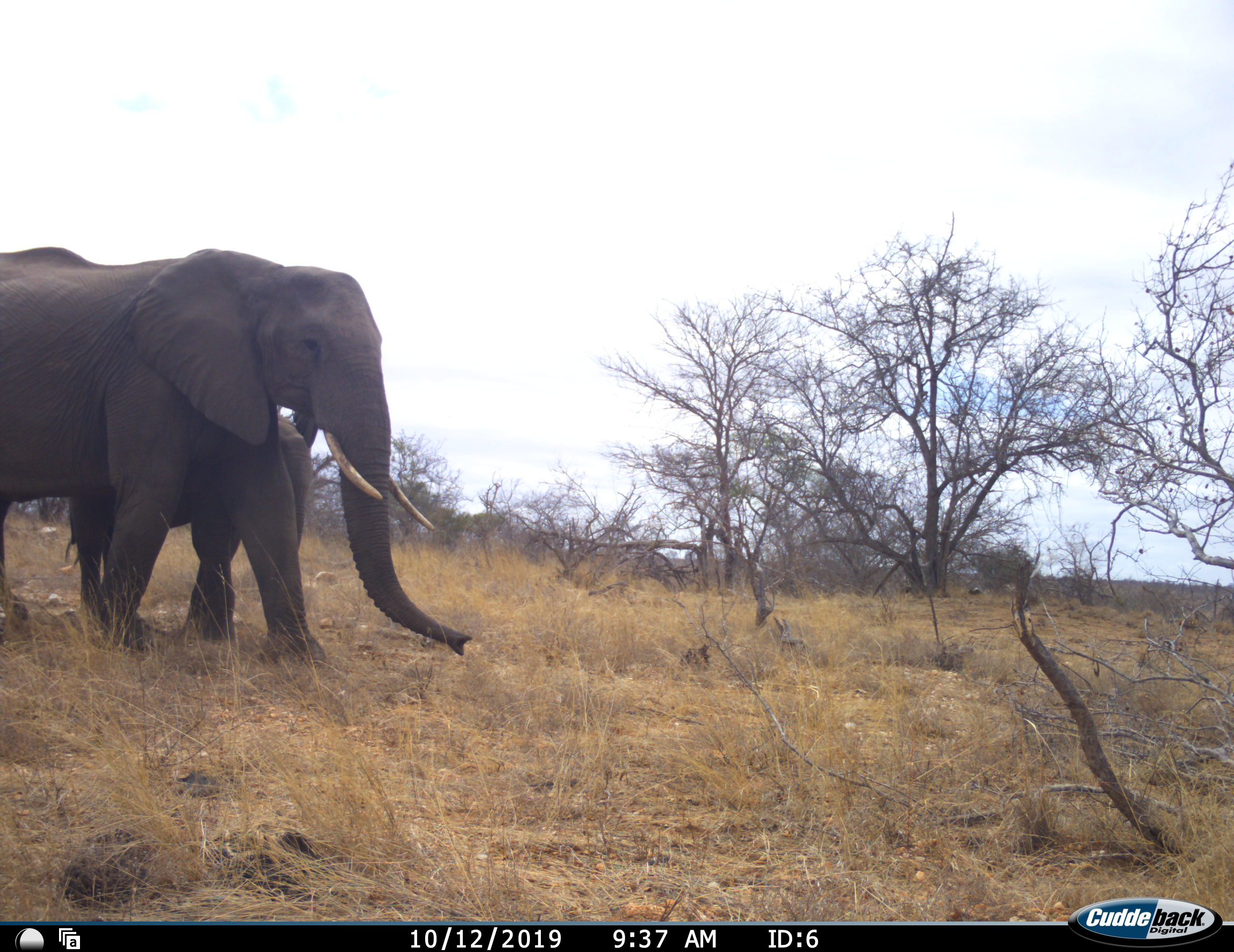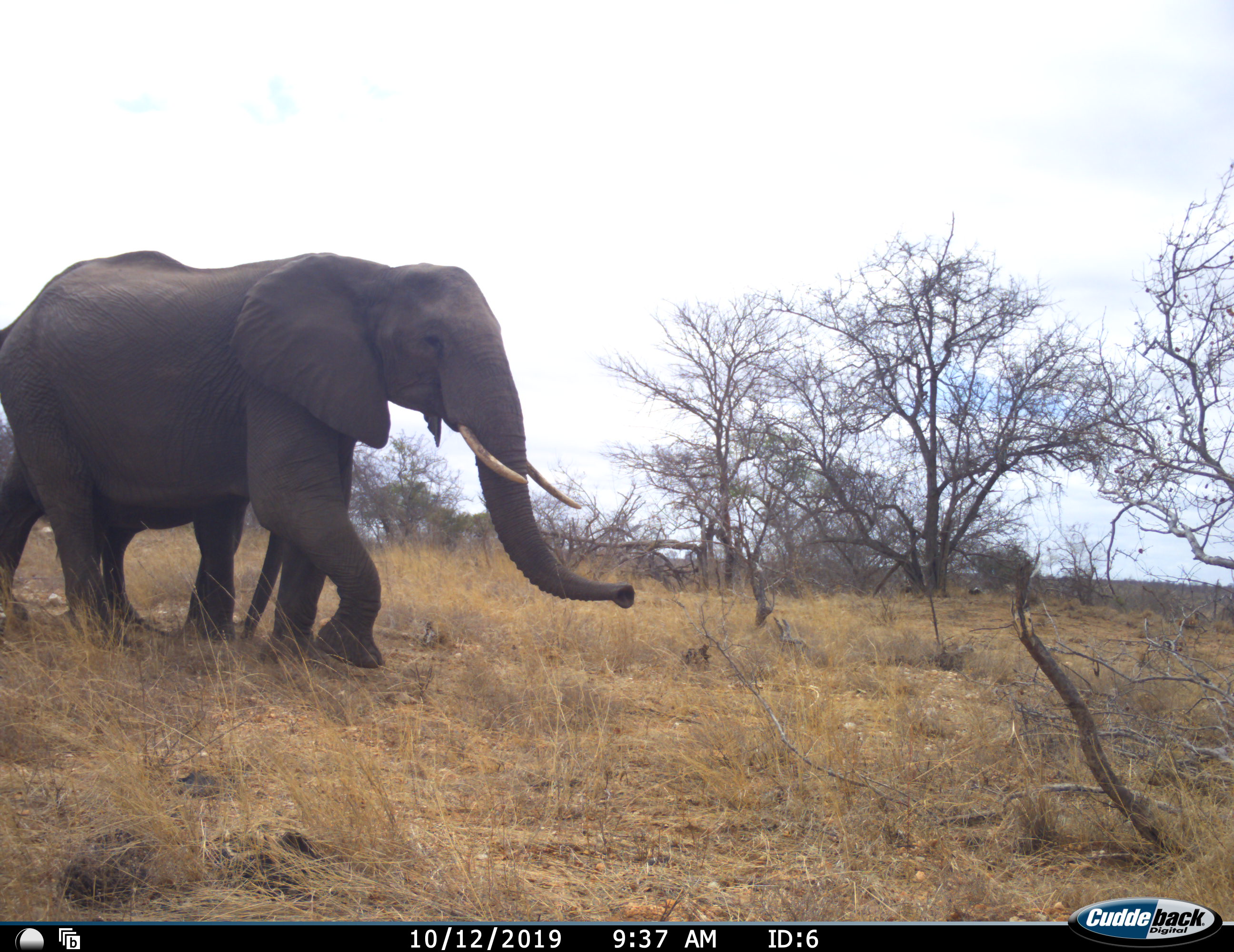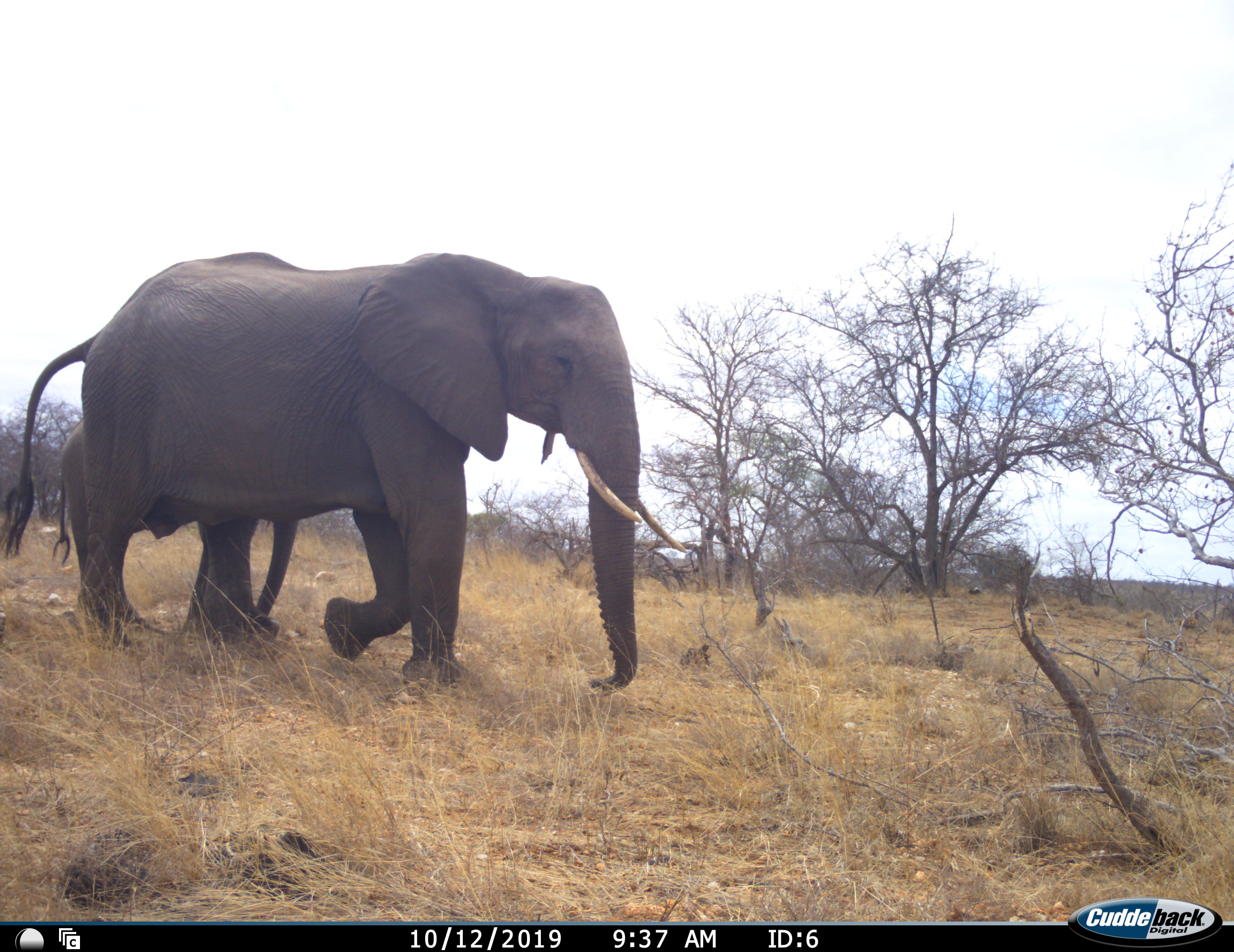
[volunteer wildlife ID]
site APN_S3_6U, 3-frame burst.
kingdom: Animalia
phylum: Chordata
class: Mammalia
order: Proboscidea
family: Elephantidae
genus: Loxodonta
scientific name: Loxodonta africana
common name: african bush elephant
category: elephant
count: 2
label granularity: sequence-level